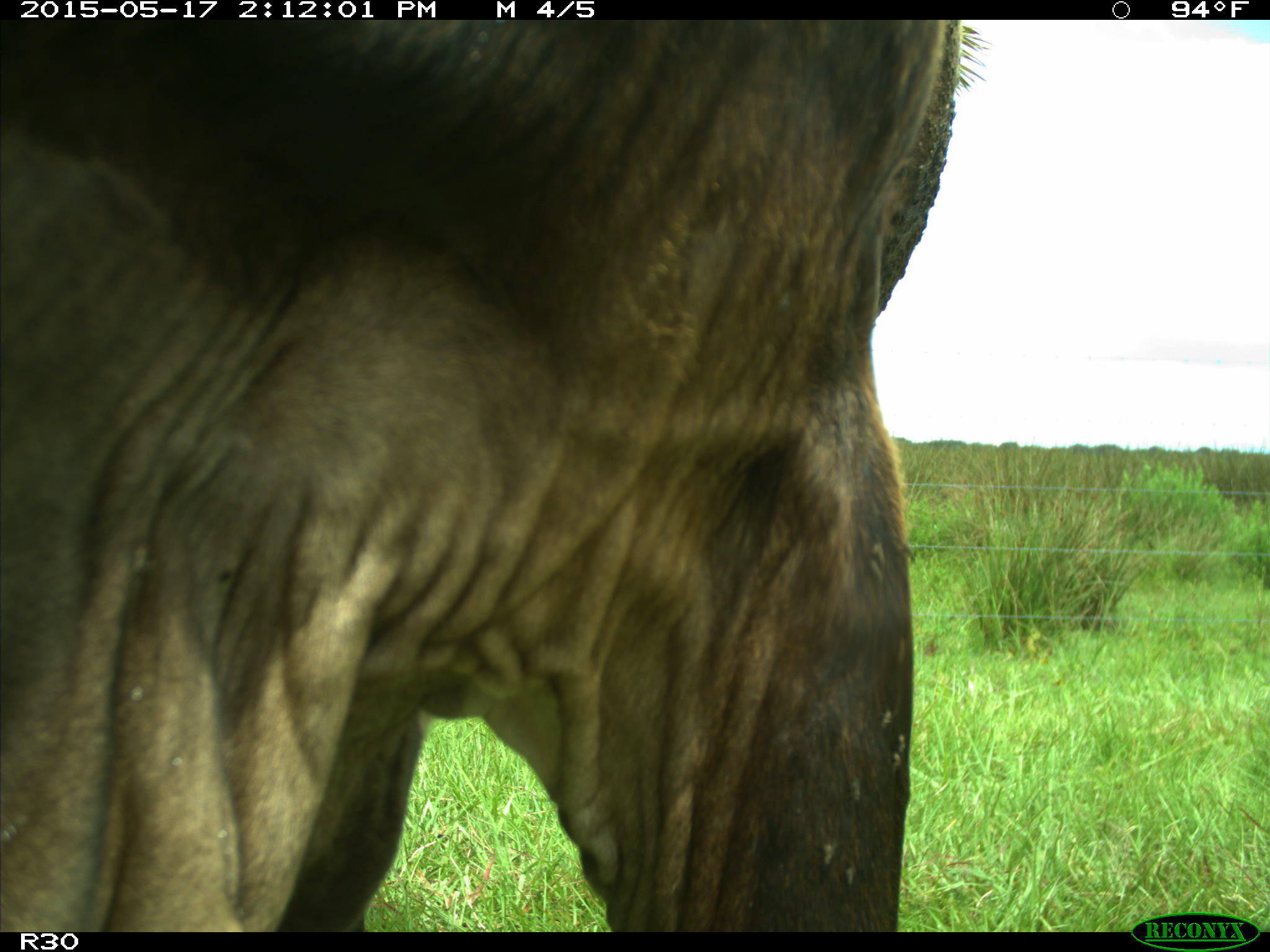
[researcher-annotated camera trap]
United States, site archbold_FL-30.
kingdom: Animalia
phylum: Chordata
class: Mammalia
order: Artiodactyla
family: Bovidae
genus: Bos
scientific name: Bos taurus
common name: domestic cow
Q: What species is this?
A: Bos taurus (domestic cow).